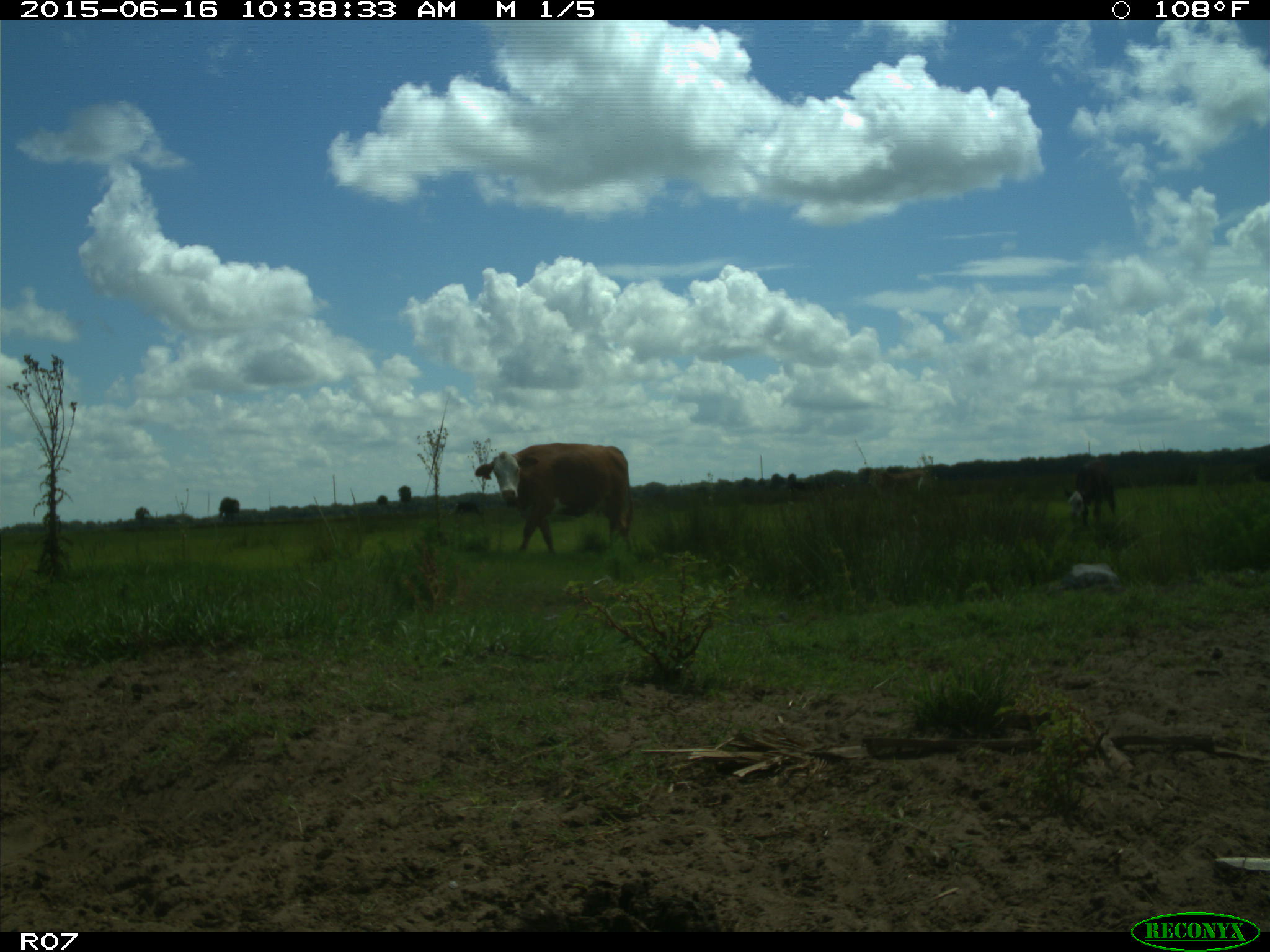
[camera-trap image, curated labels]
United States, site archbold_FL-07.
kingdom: Animalia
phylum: Chordata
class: Mammalia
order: Artiodactyla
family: Bovidae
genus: Bos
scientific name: Bos taurus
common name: domestic cow